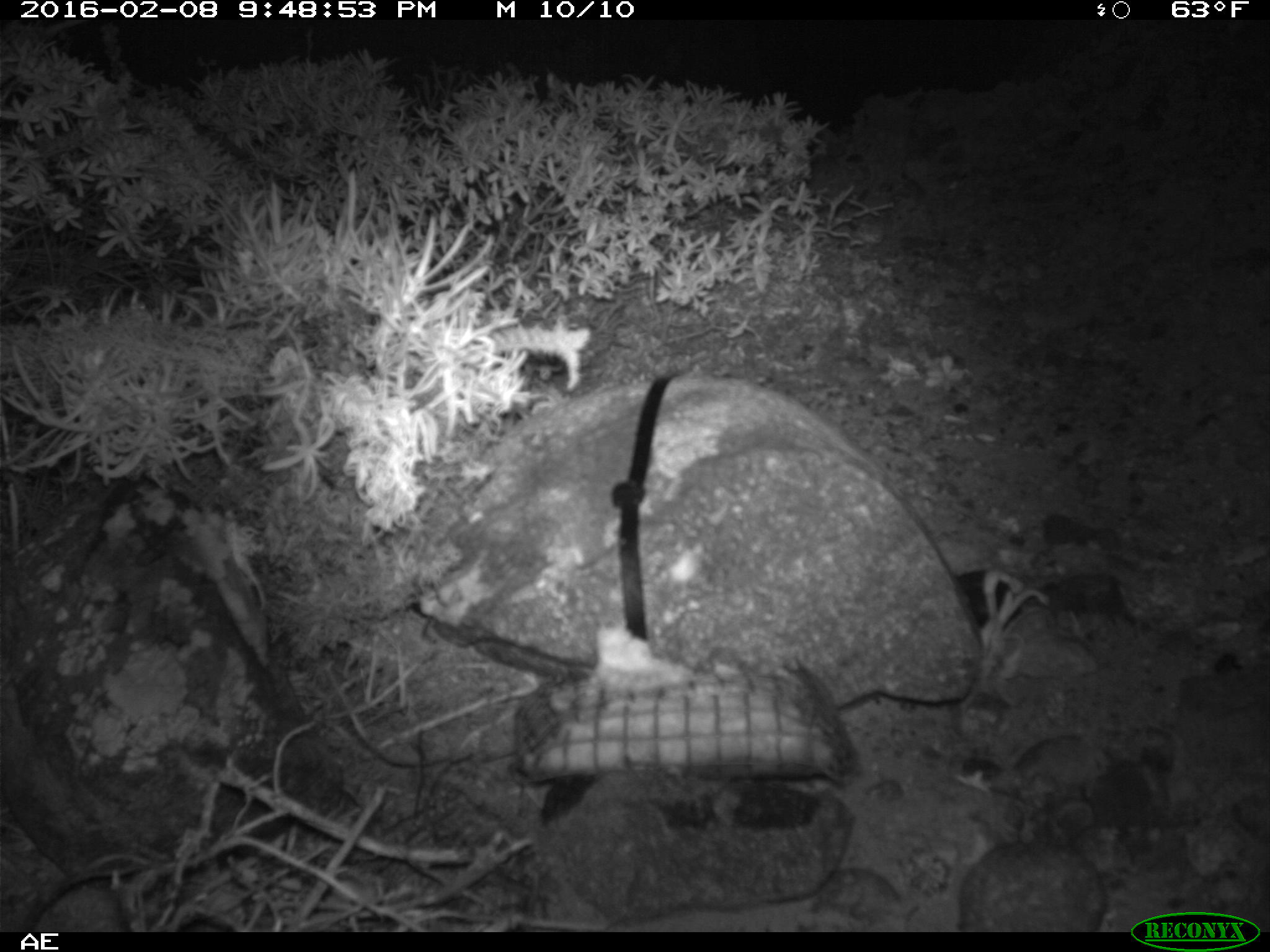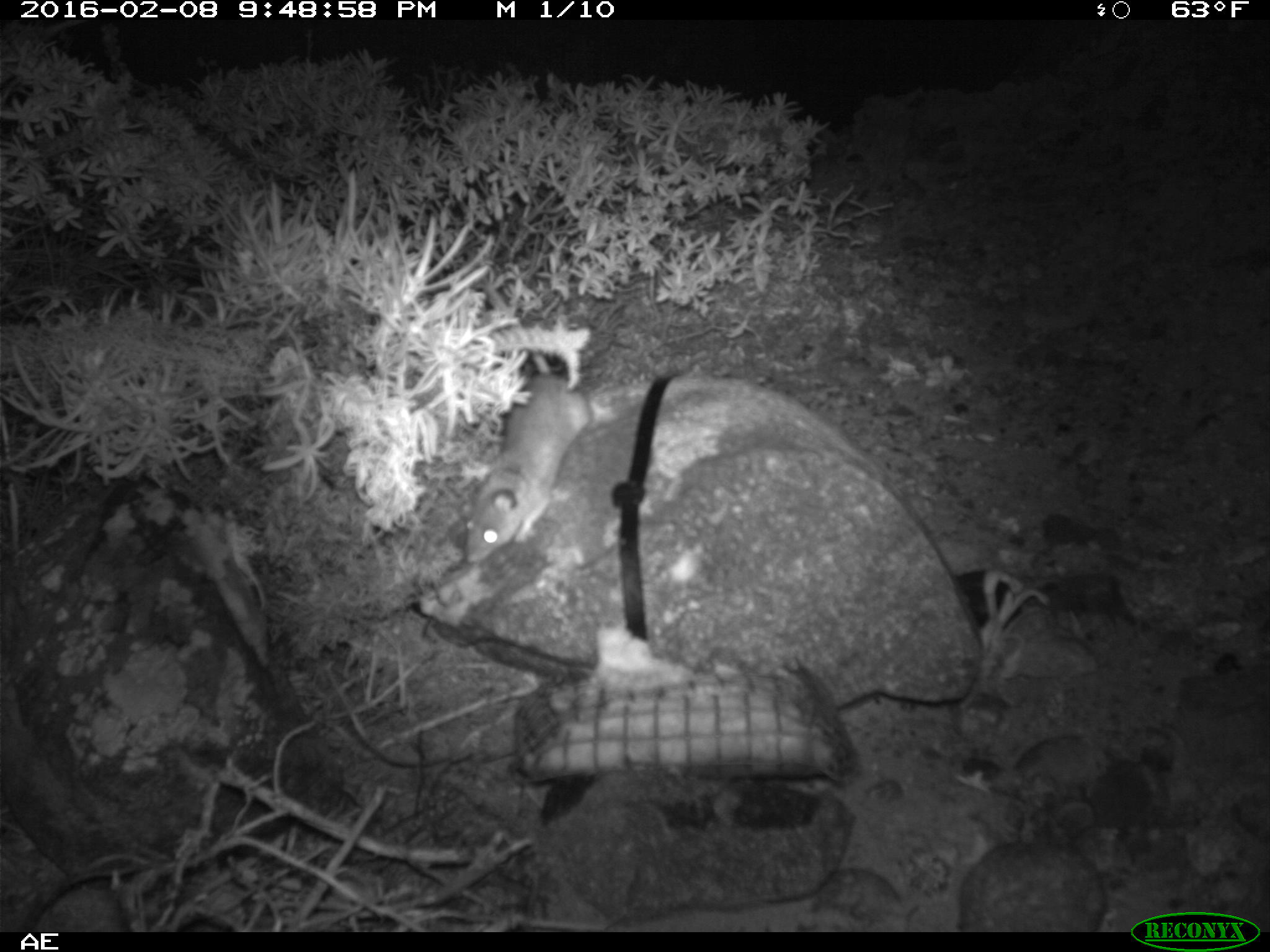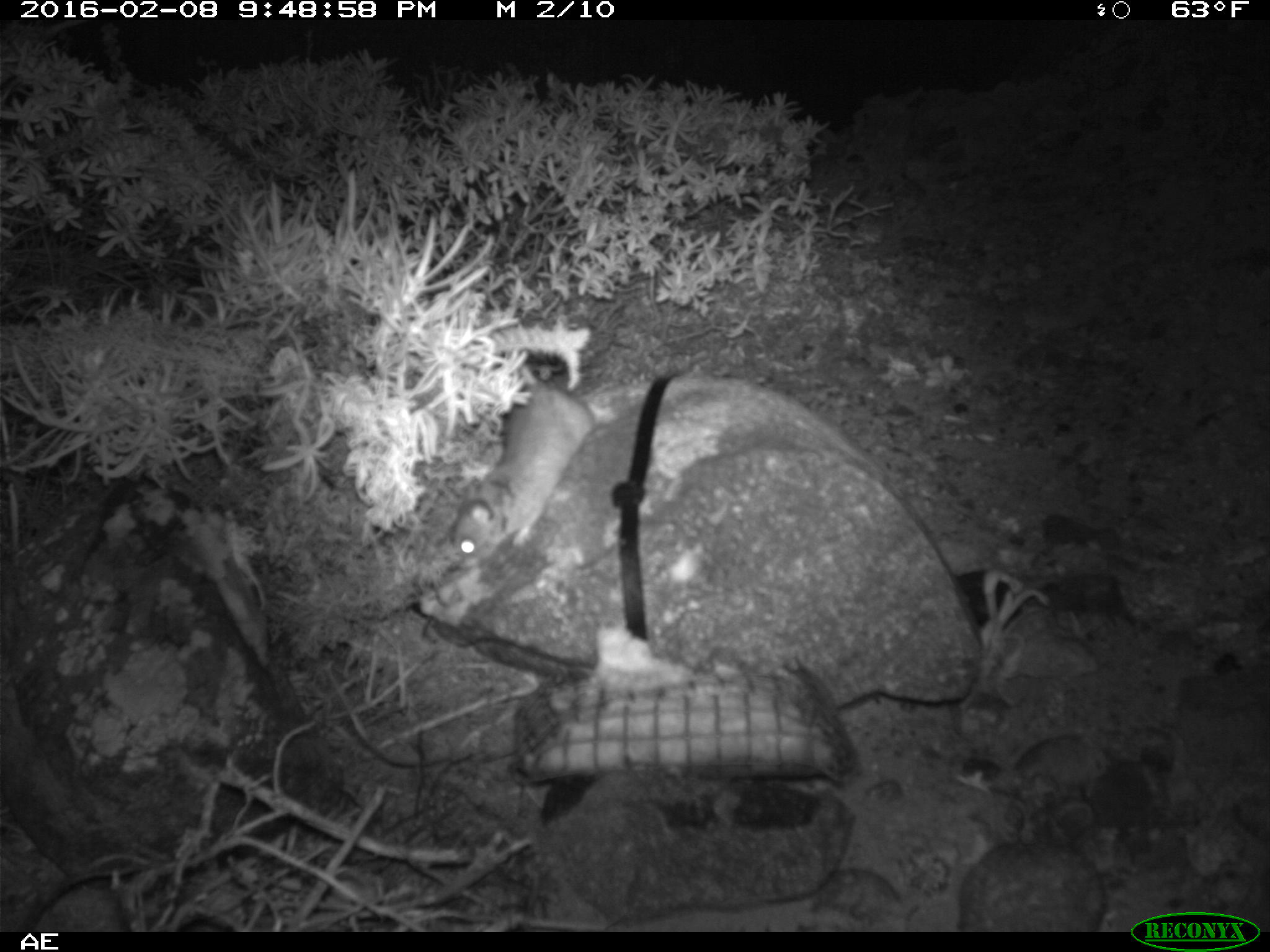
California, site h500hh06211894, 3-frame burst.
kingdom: Animalia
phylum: Chordata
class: Mammalia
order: Rodentia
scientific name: Rodentia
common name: rodent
Rodent (Rodentia).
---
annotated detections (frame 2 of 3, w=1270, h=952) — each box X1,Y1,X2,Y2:
rodent: 466,293,619,566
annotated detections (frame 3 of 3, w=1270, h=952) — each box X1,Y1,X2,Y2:
rodent: 451,351,613,570